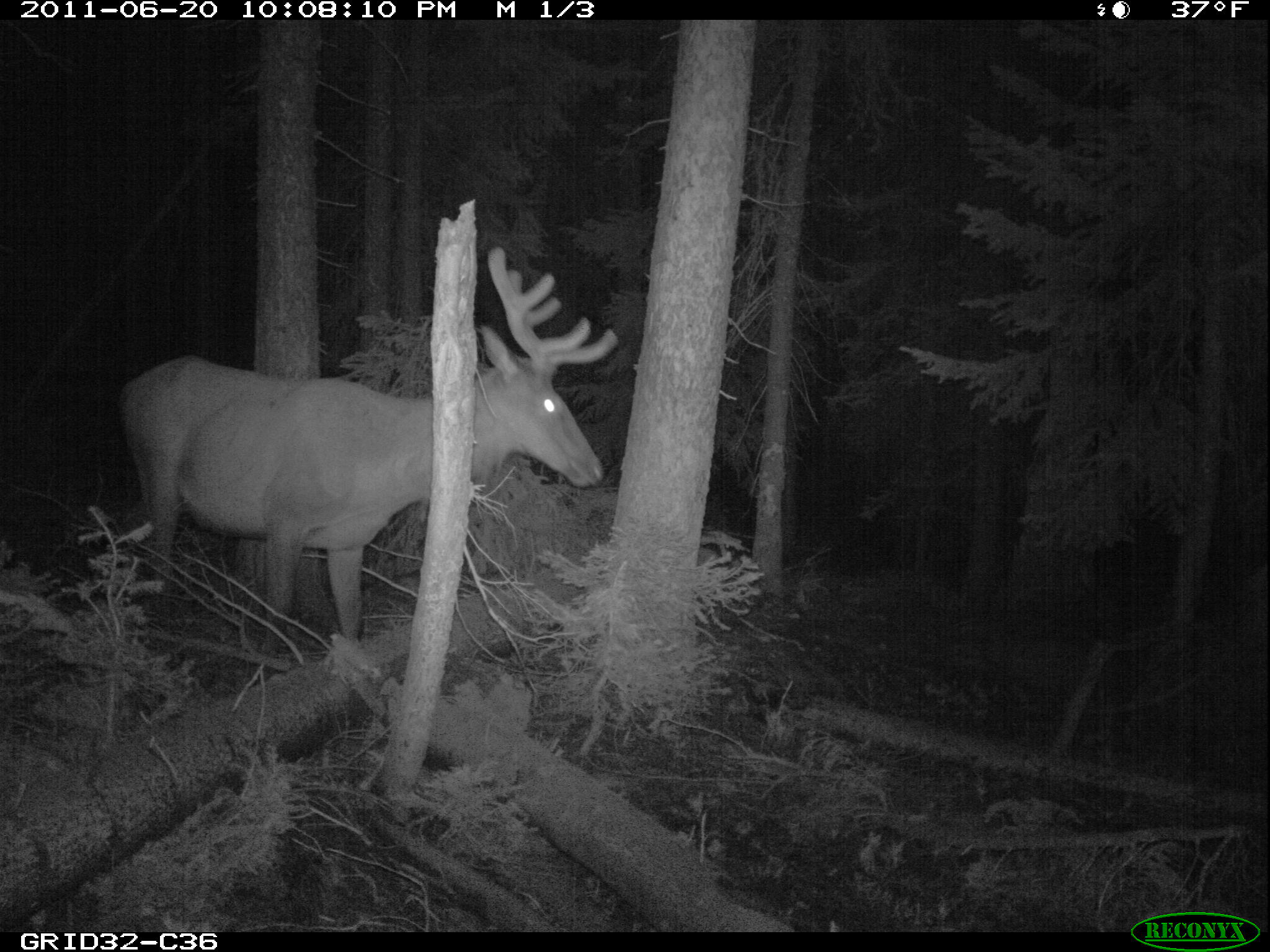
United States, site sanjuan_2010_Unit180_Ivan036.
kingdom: Animalia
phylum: Chordata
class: Mammalia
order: Artiodactyla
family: Cervidae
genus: Cervus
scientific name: Cervus elaphus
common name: red deer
Cervus elaphus (red deer).